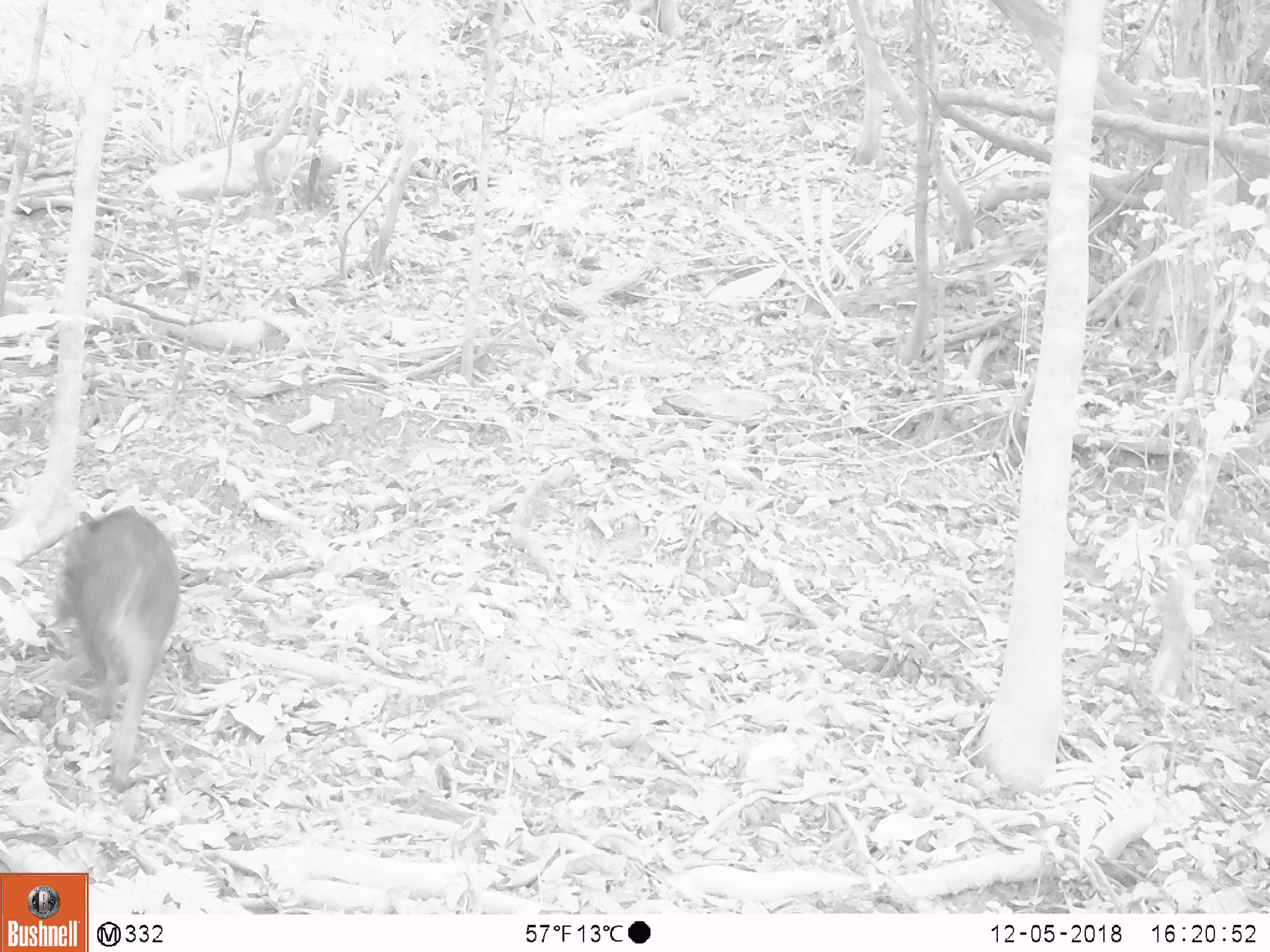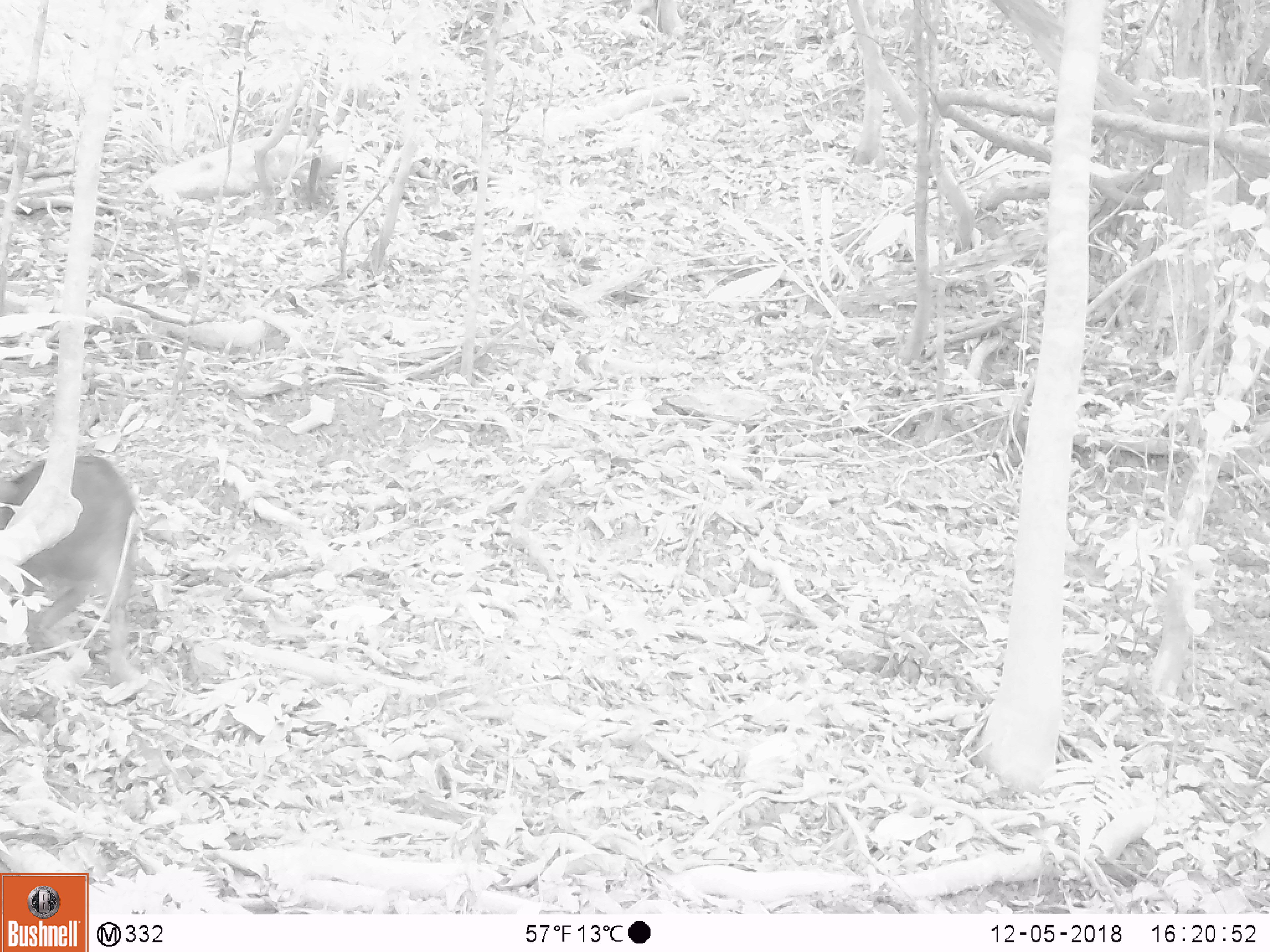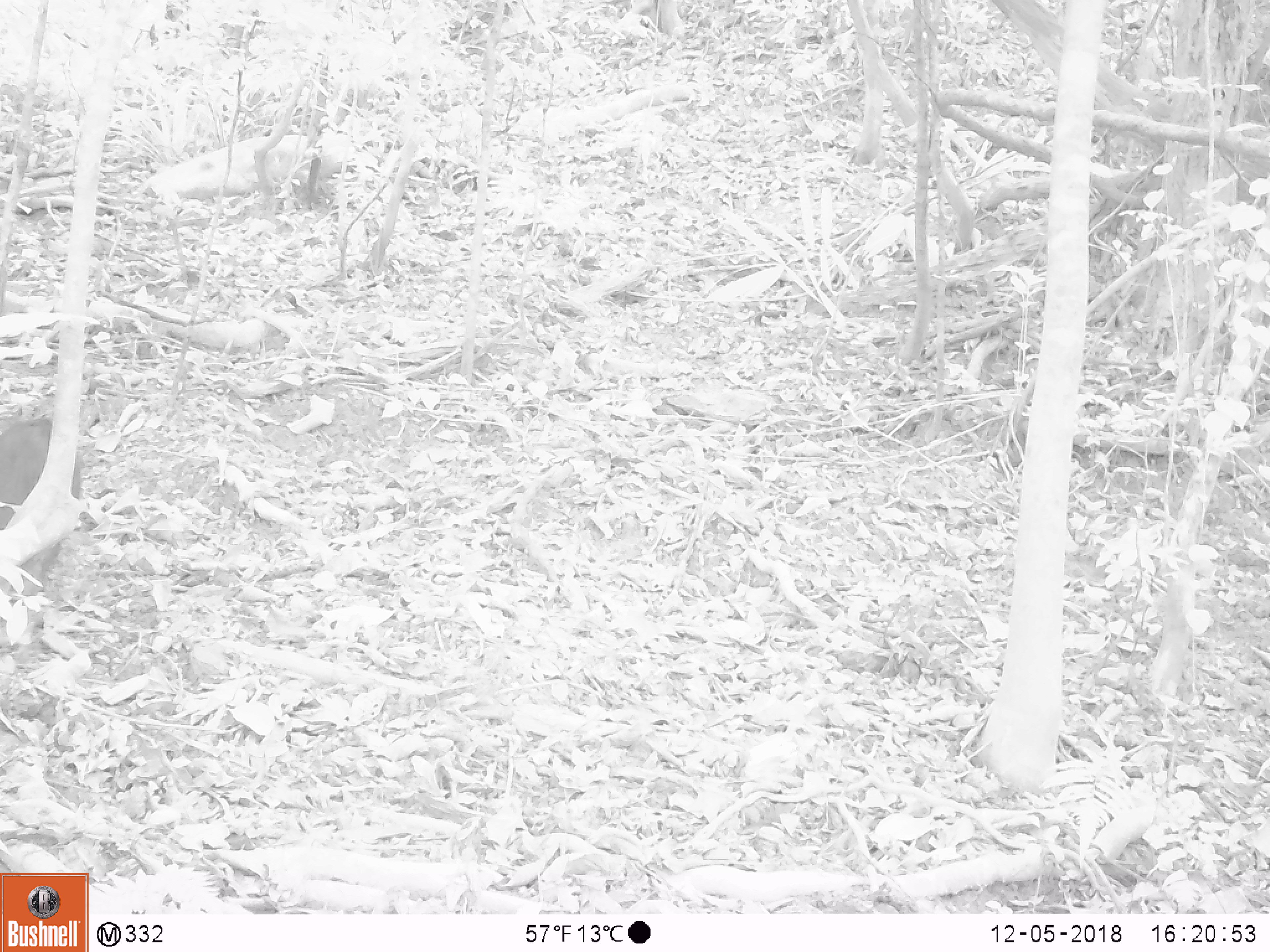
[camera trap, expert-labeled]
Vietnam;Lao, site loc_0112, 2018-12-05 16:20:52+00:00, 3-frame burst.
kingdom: Animalia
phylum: Chordata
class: Mammalia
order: Artiodactyla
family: Suidae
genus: Sus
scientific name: Sus scrofa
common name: eurasian wild pig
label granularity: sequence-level